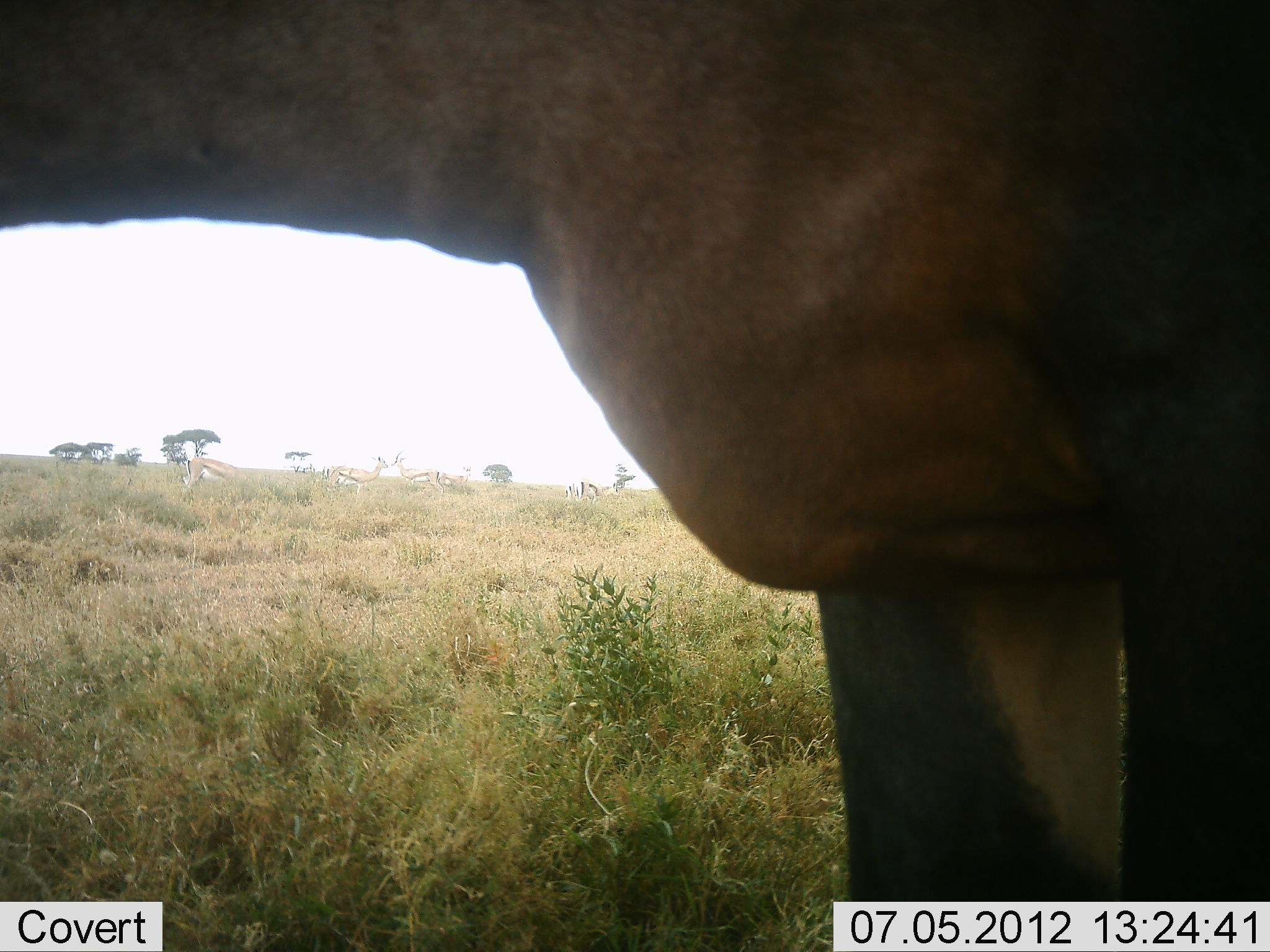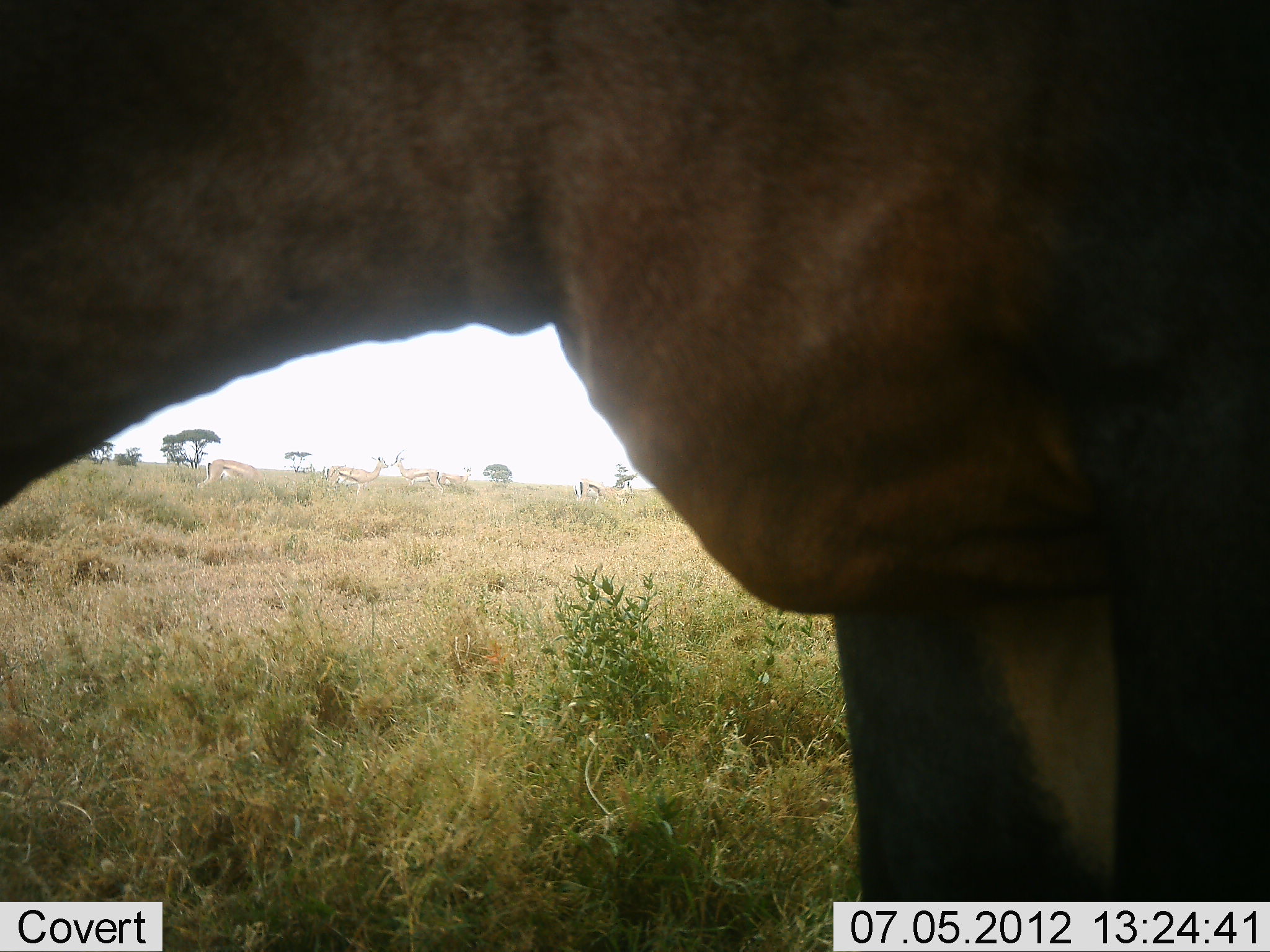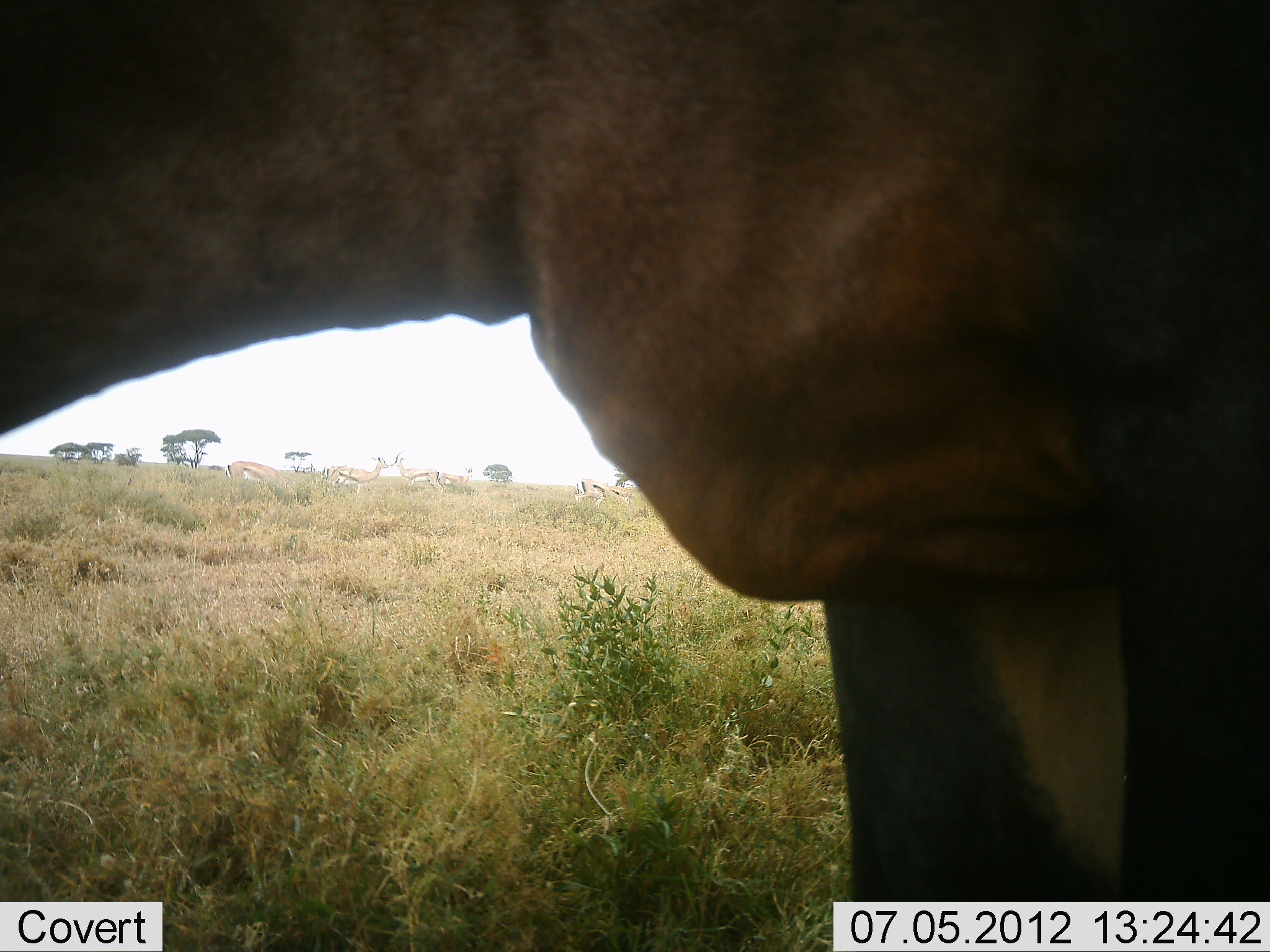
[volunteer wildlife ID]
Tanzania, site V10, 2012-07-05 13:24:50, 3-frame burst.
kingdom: Animalia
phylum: Chordata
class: Mammalia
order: Artiodactyla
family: Bovidae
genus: Damaliscus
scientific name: Damaliscus lunatus jimela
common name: topi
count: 1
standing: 70%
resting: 0%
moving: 0%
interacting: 0%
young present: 0%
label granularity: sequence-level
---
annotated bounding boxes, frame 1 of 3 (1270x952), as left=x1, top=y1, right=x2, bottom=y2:
animal: left=0, top=0, right=1270, bottom=902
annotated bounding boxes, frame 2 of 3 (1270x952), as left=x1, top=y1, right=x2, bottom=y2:
animal: left=0, top=0, right=1270, bottom=902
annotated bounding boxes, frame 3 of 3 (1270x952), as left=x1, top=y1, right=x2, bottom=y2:
animal: left=0, top=0, right=1270, bottom=902